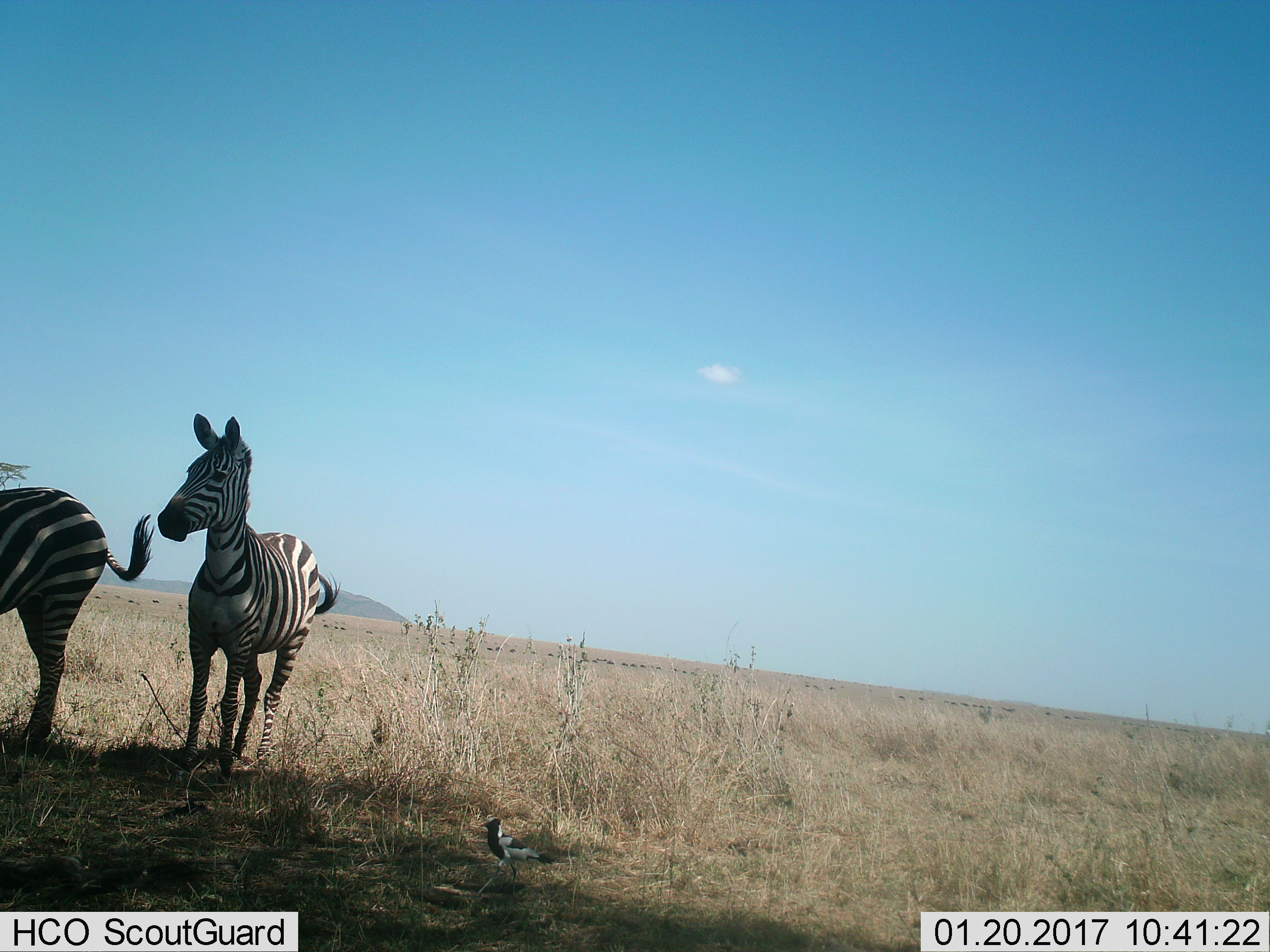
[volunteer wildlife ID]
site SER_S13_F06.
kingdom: Animalia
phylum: Chordata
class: Mammalia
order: Perissodactyla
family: Equidae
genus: Equus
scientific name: Equus quagga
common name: plains zebra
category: zebraplains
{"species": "zebraplains (plains zebra) (Equus quagga)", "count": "2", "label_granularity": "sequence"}